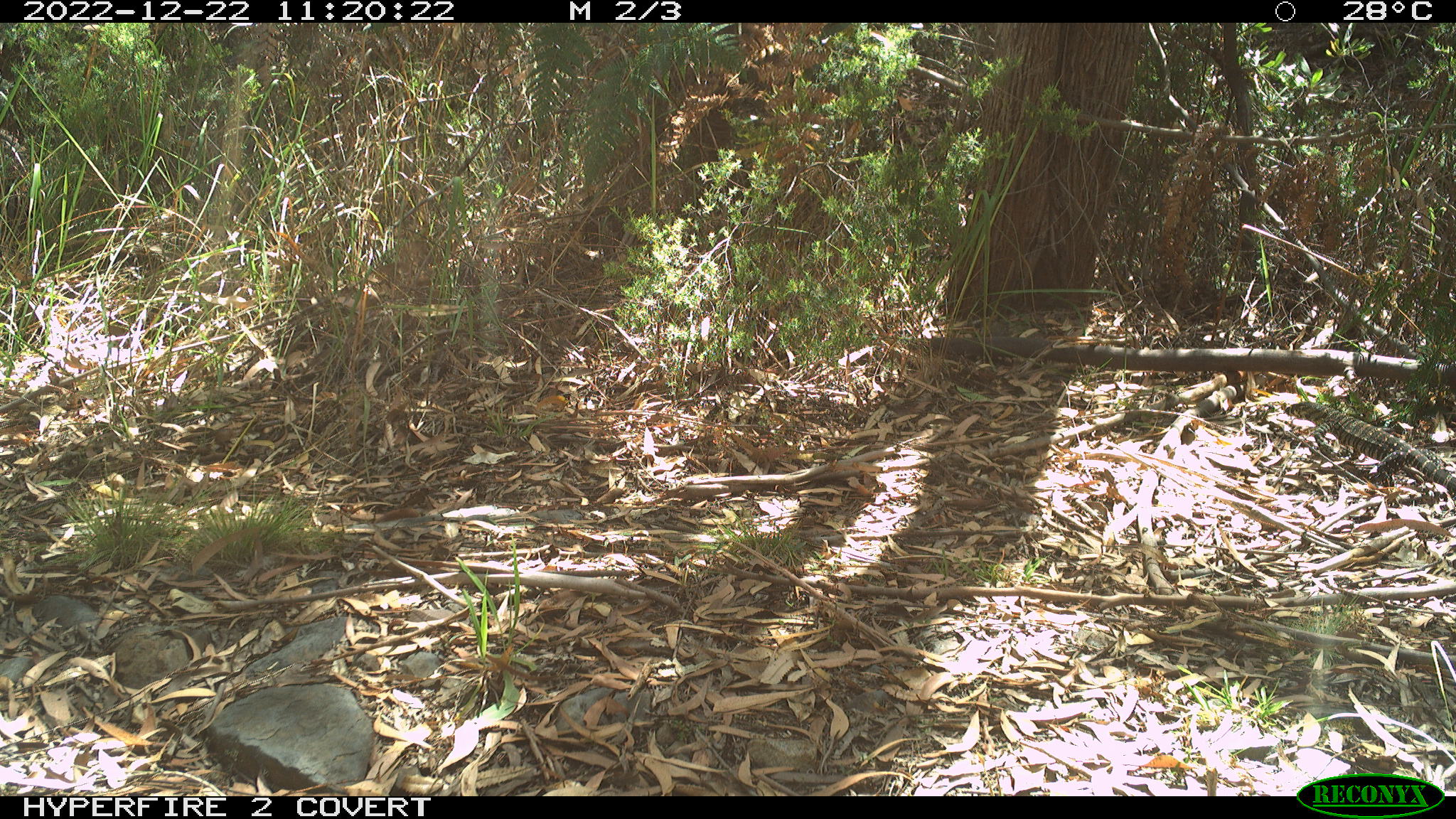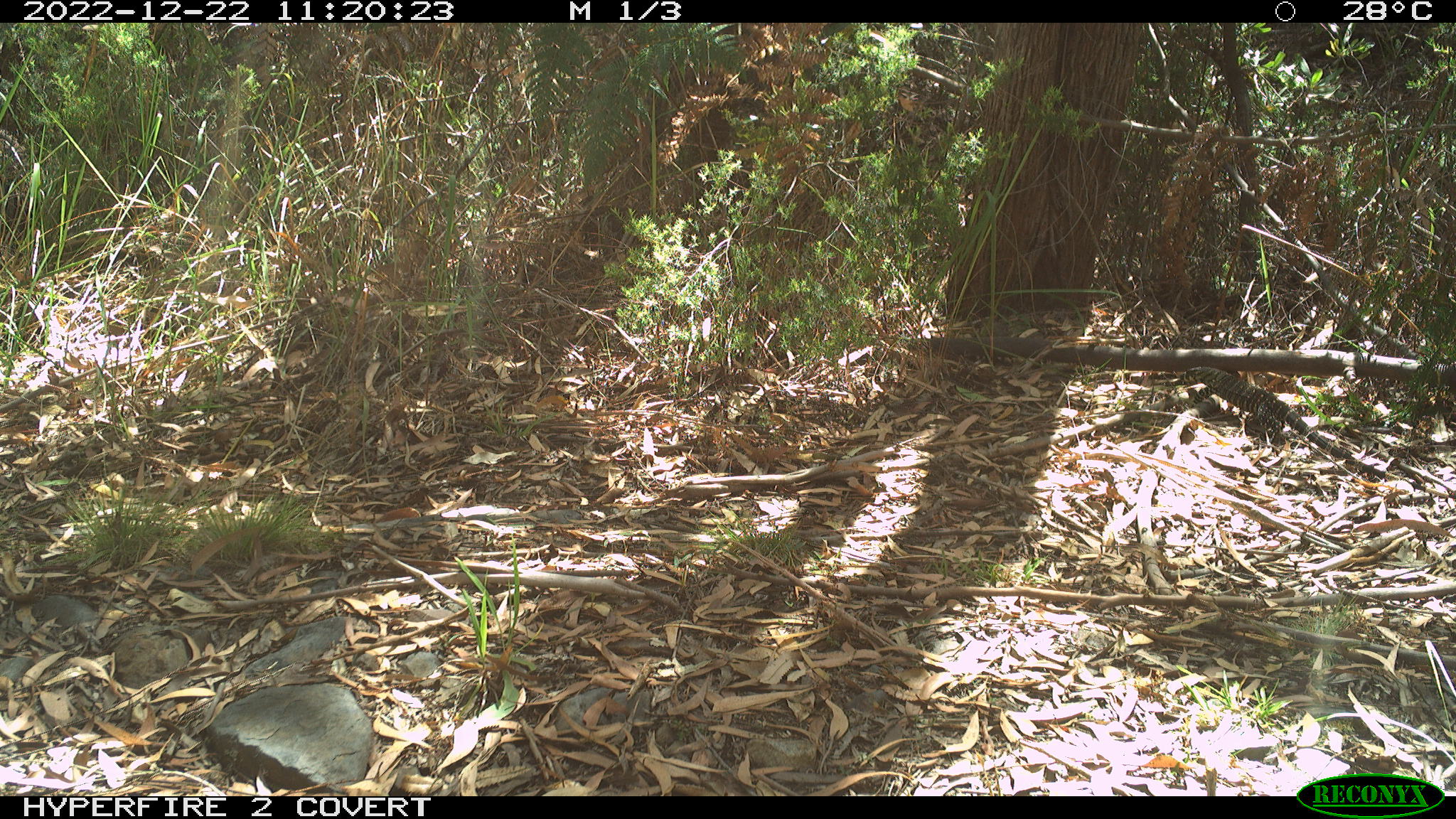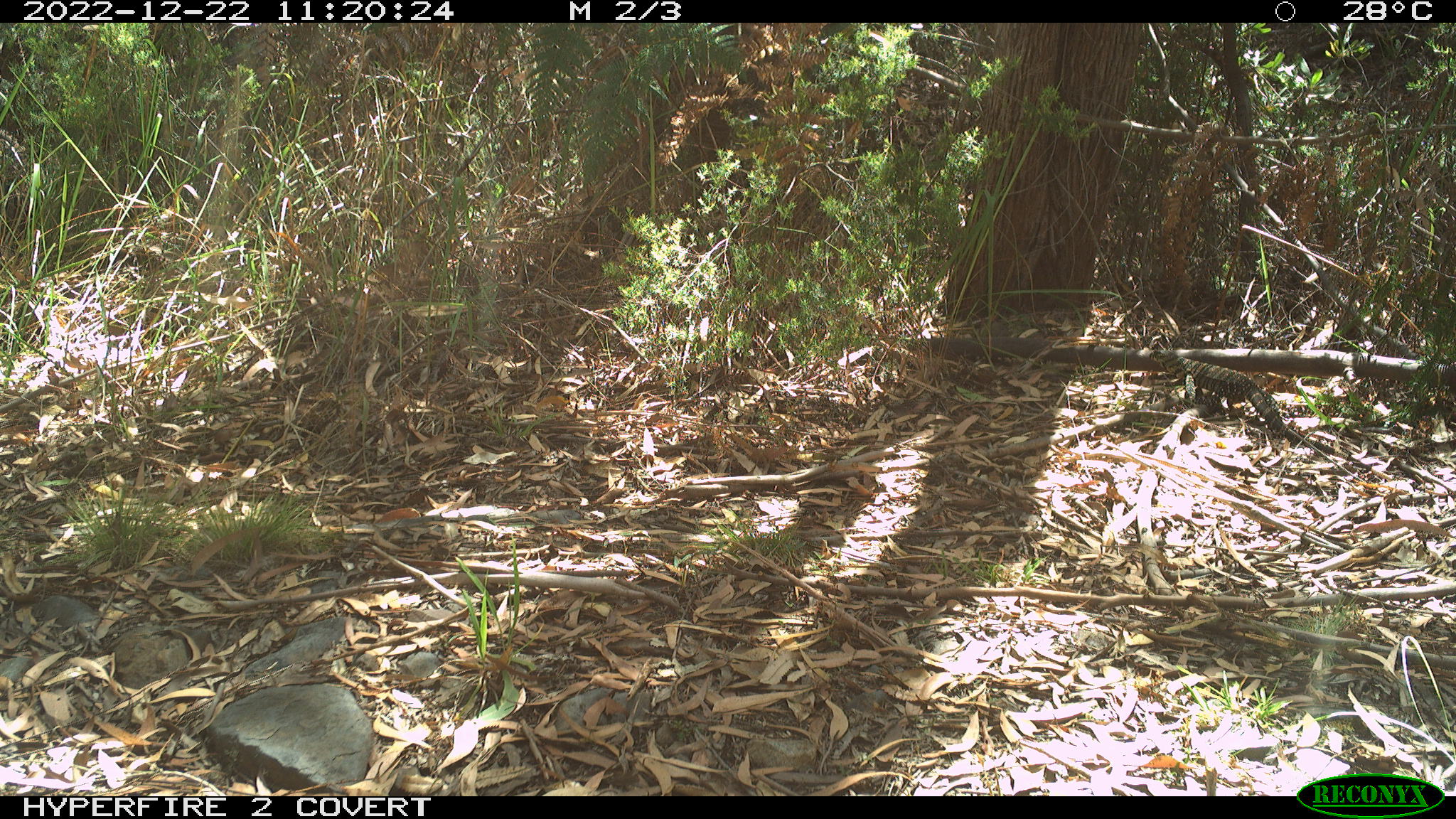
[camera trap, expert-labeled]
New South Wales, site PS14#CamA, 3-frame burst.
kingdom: Animalia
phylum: Chordata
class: Reptilia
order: Squamata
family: Varanidae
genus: Varanus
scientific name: Varanus varius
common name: lace monitor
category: goanna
Goanna (lace monitor) (Varanus varius).